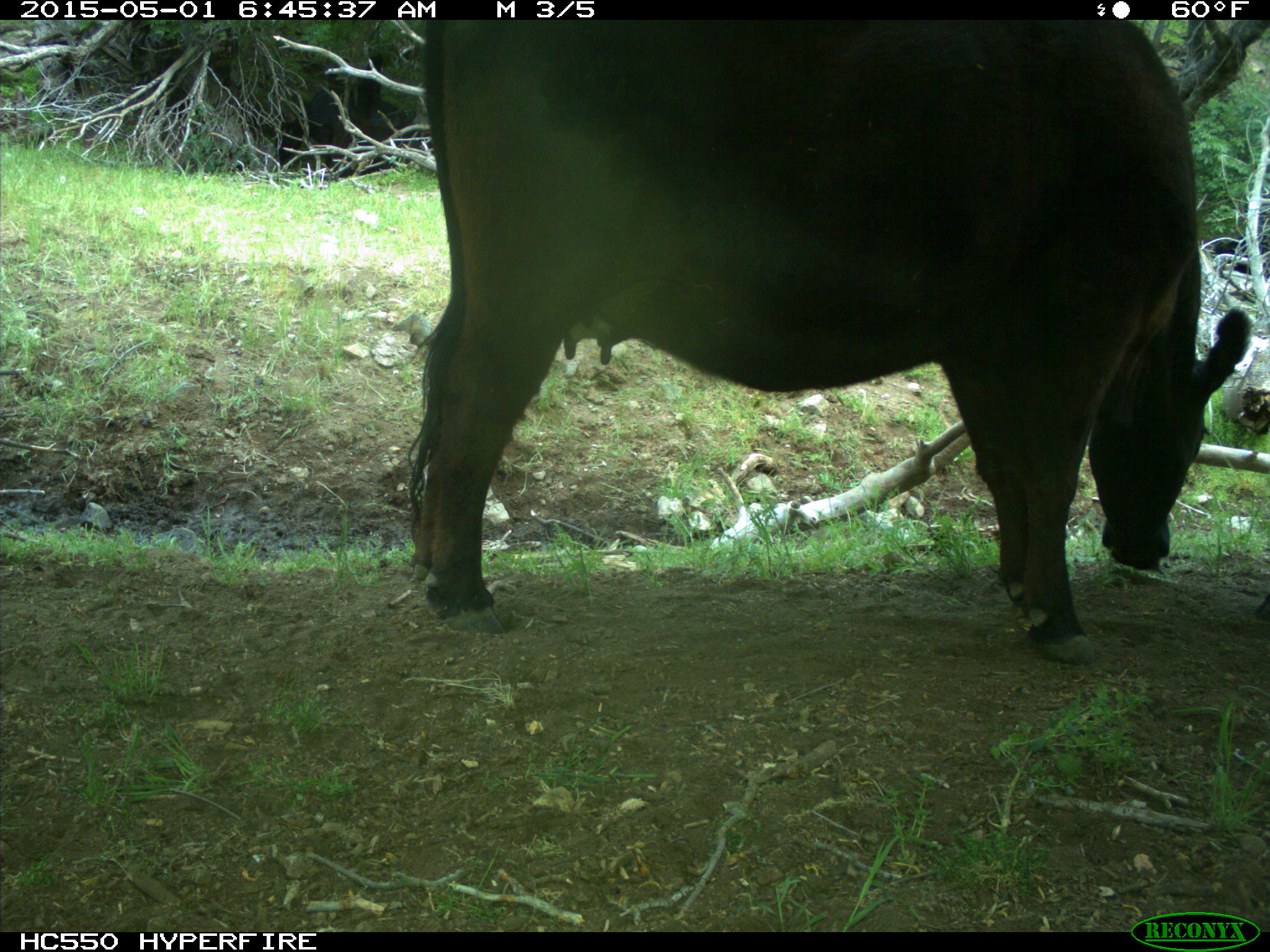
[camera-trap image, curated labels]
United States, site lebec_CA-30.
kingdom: Animalia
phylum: Chordata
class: Mammalia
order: Artiodactyla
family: Bovidae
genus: Bos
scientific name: Bos taurus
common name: domestic cow